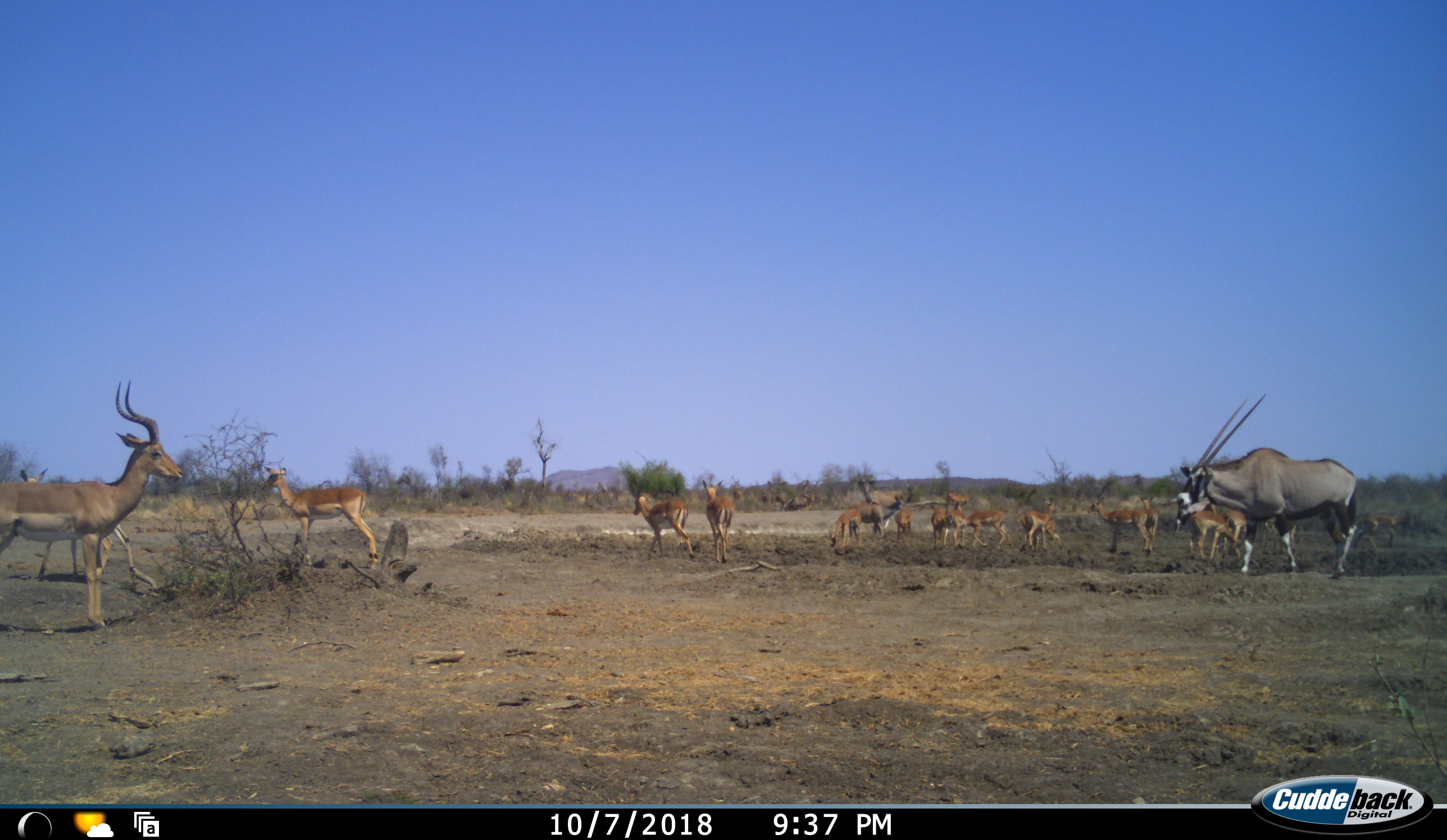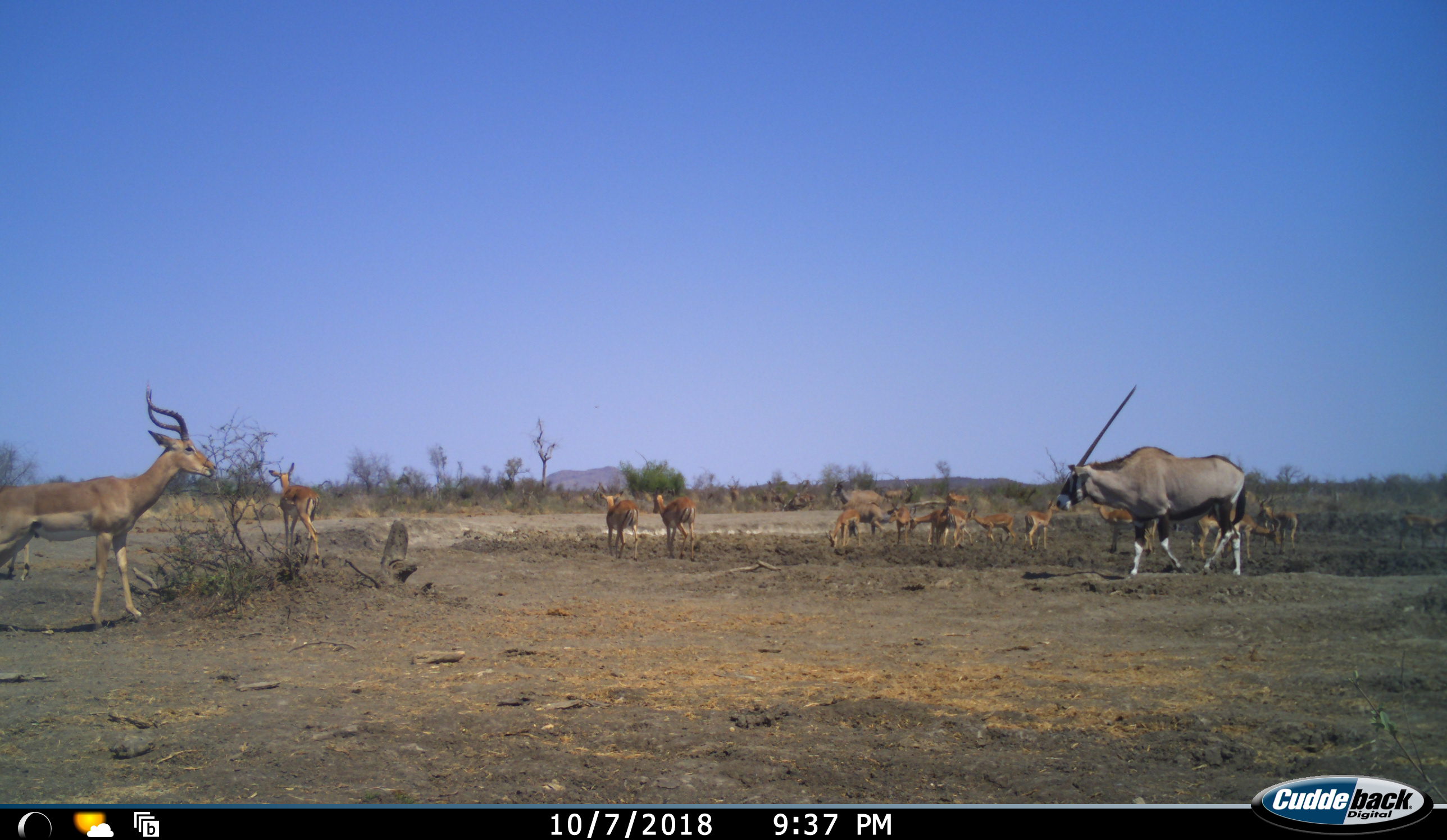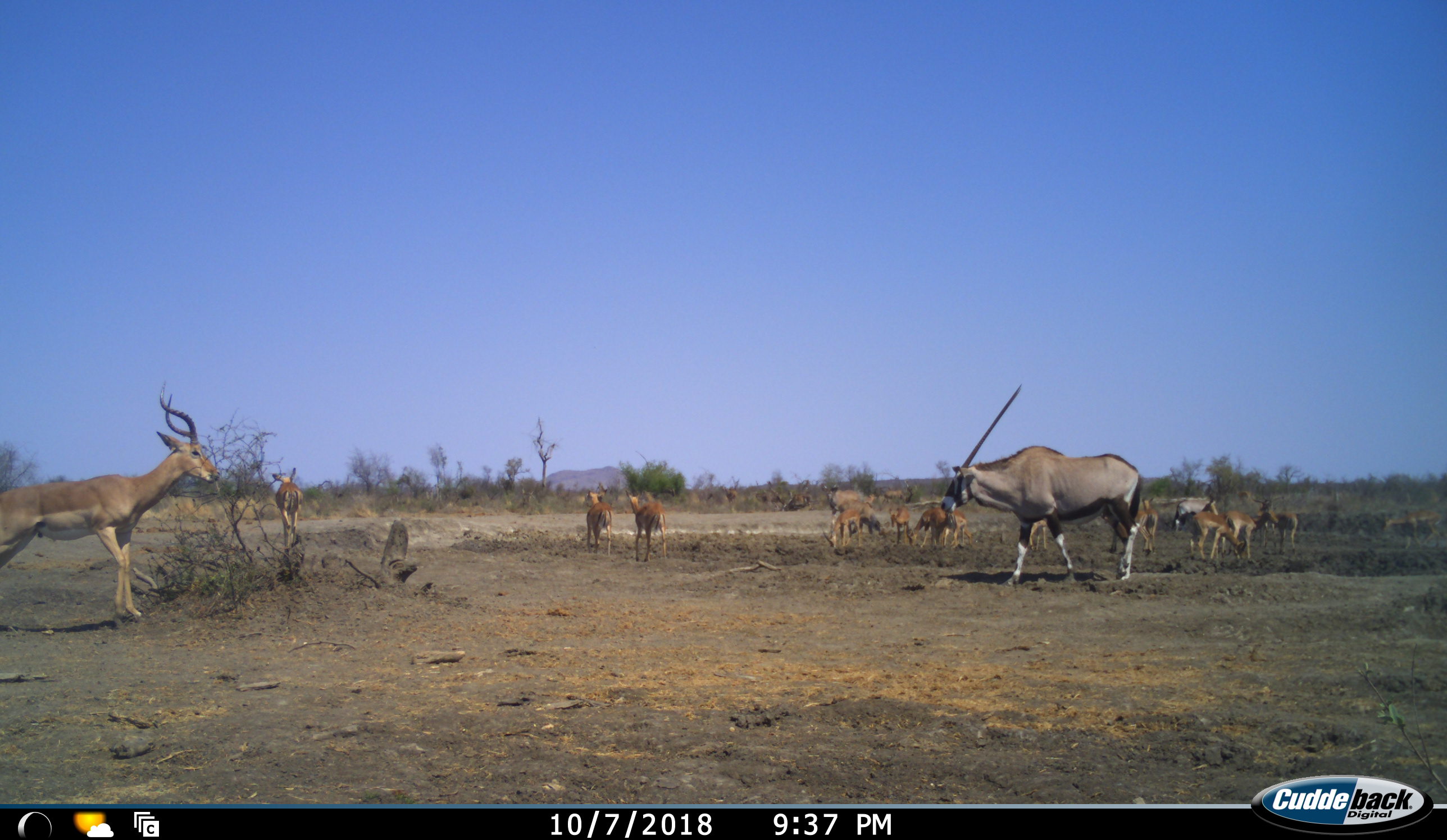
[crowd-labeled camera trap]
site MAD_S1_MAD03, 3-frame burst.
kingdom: Animalia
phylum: Chordata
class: Mammalia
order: Artiodactyla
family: Bovidae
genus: Oryx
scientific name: Oryx gazella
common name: gemsbok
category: oryx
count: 2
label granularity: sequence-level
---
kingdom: Animalia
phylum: Chordata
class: Mammalia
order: Artiodactyla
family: Bovidae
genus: Aepyceros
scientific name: Aepyceros melampus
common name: impala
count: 11-50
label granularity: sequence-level